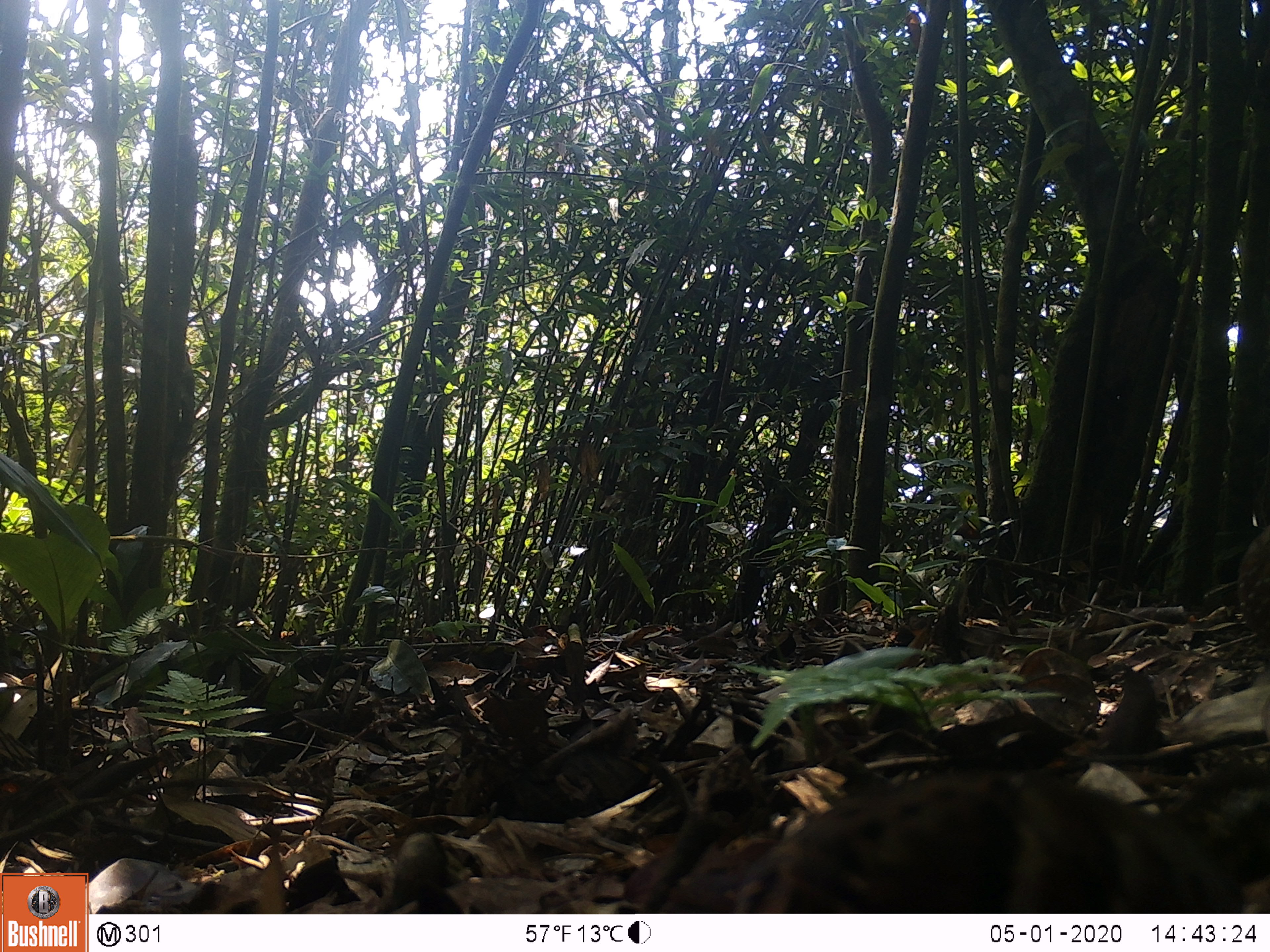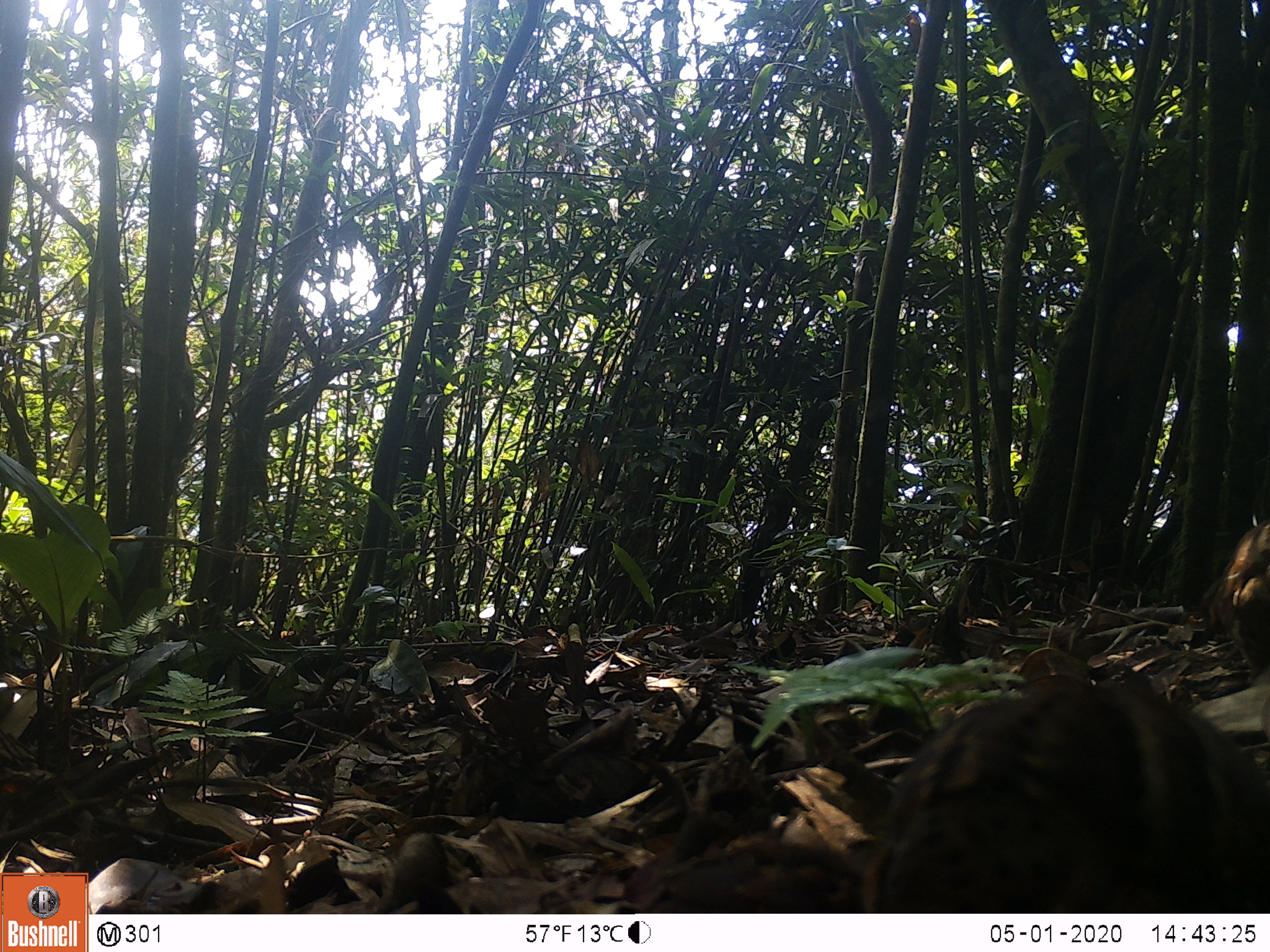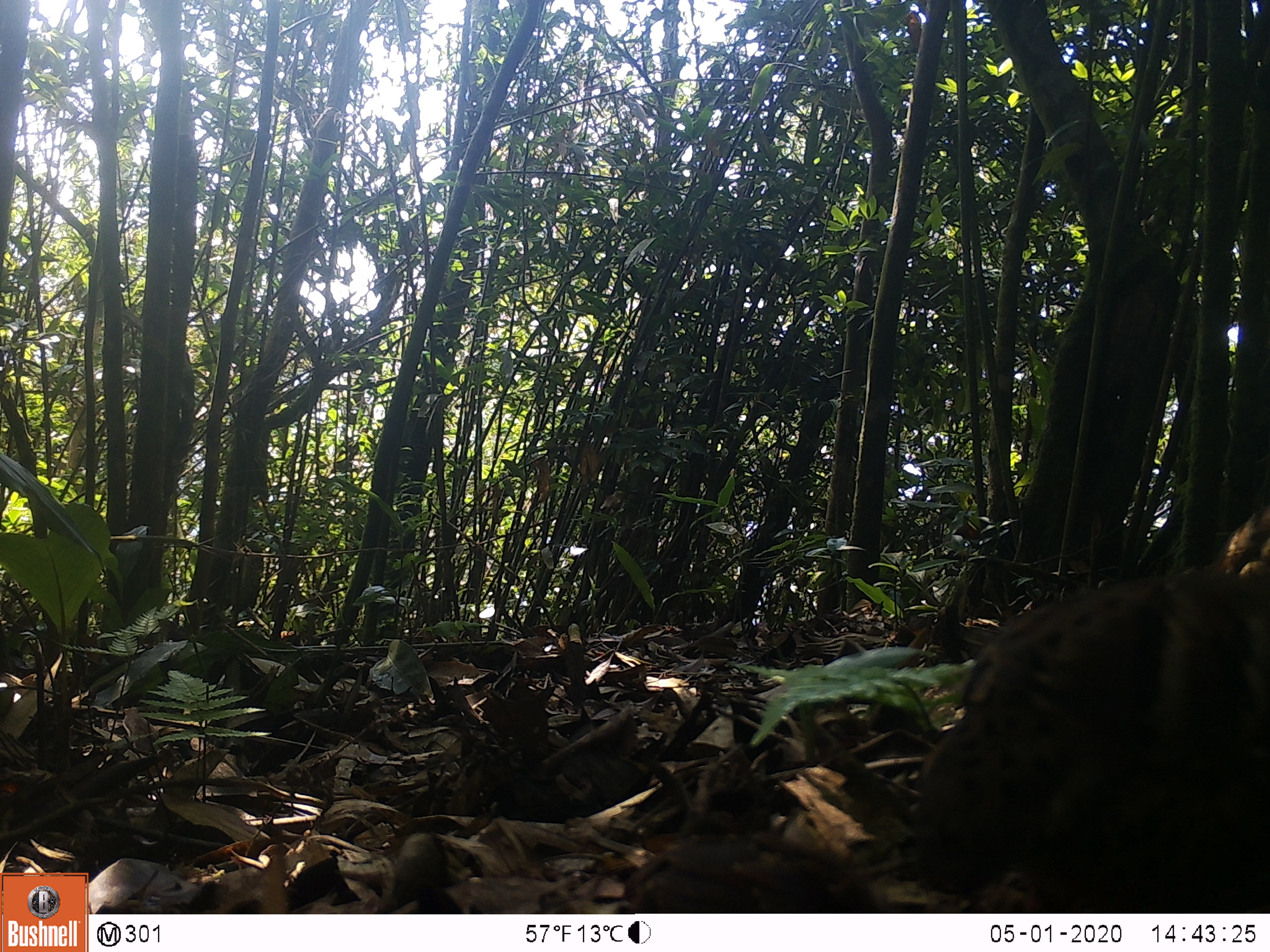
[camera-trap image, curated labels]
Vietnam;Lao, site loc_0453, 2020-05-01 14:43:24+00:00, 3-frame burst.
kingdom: Animalia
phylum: Chordata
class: Aves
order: Galliformes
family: Phasianidae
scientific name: Phasianidae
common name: partridge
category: unidentified partridge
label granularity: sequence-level